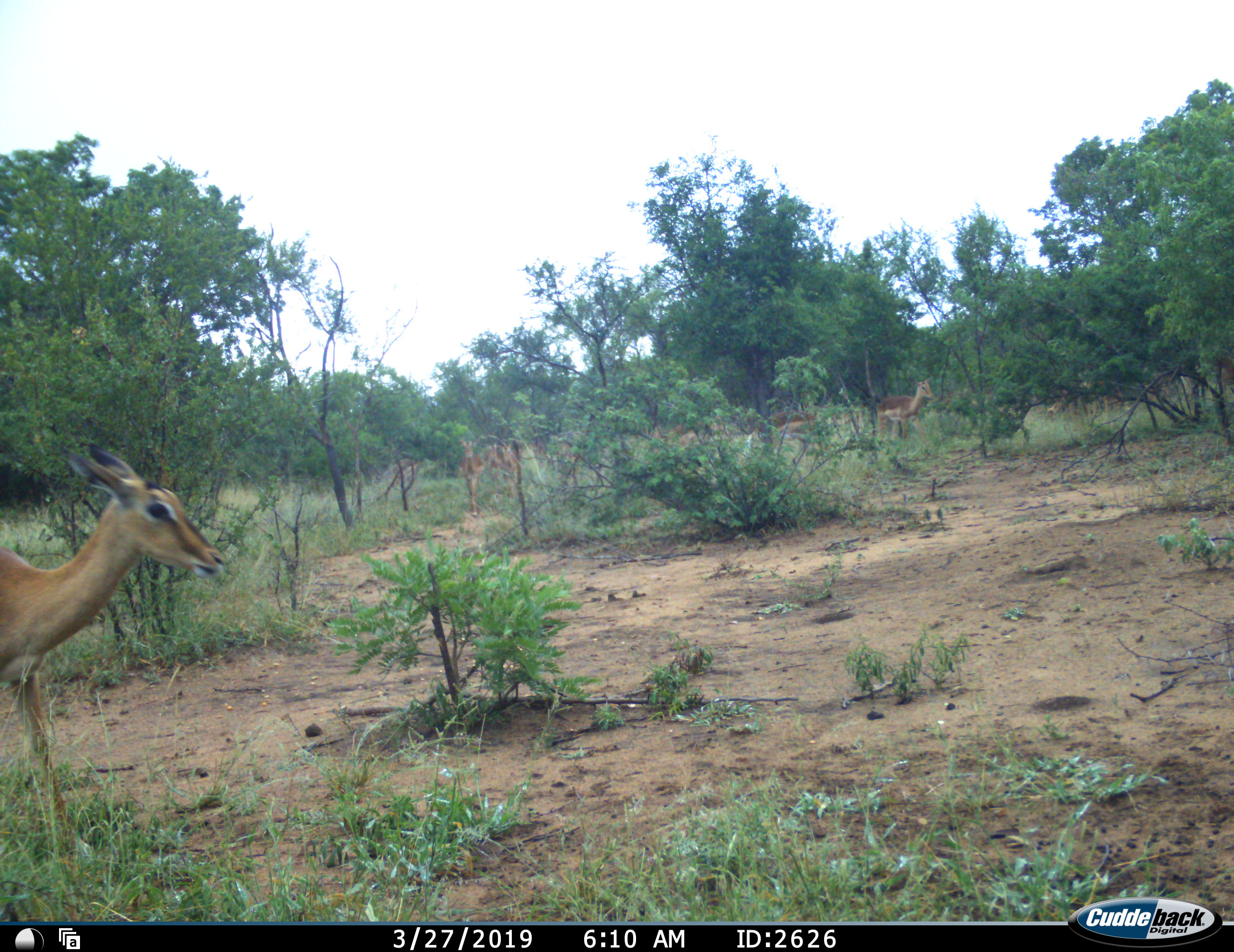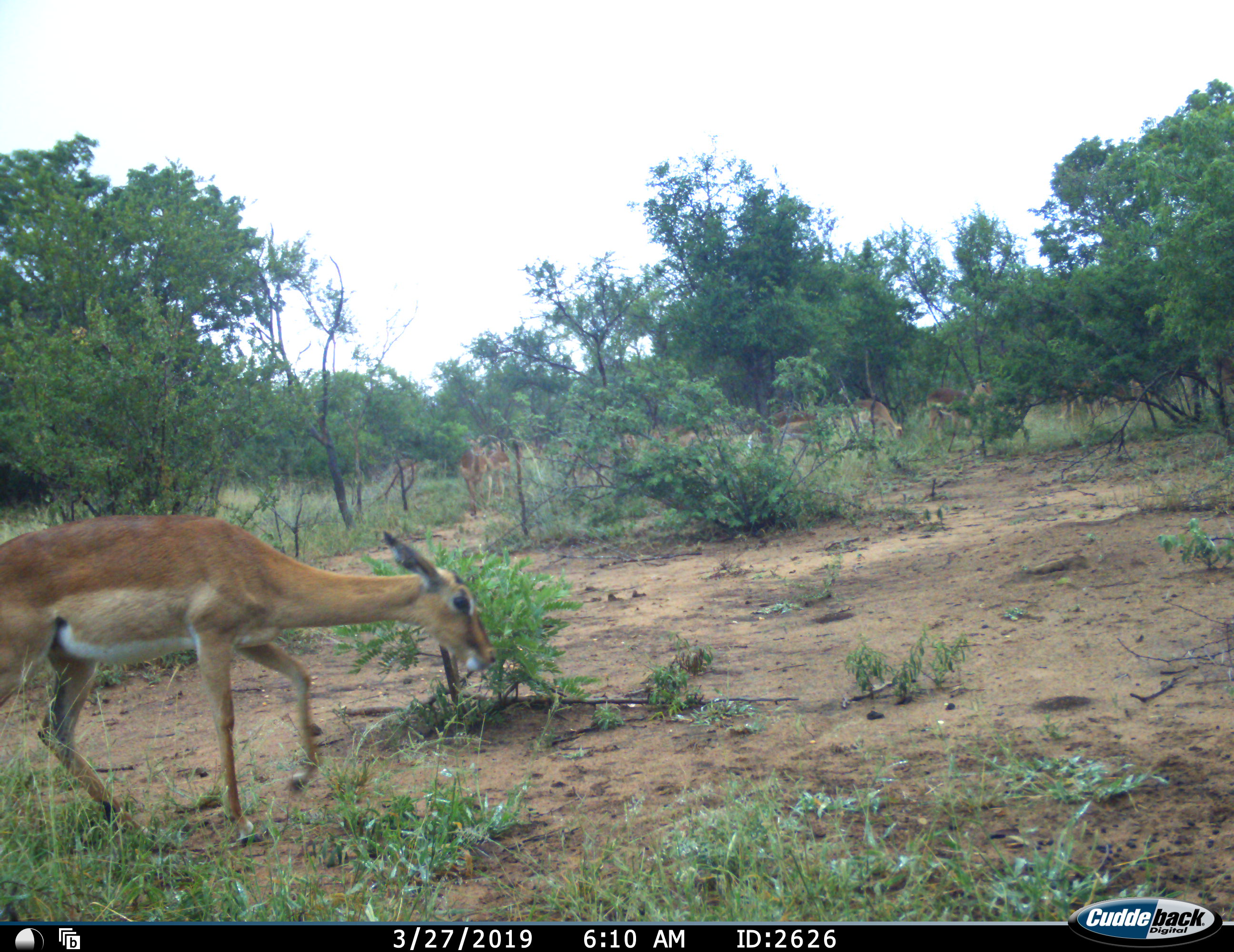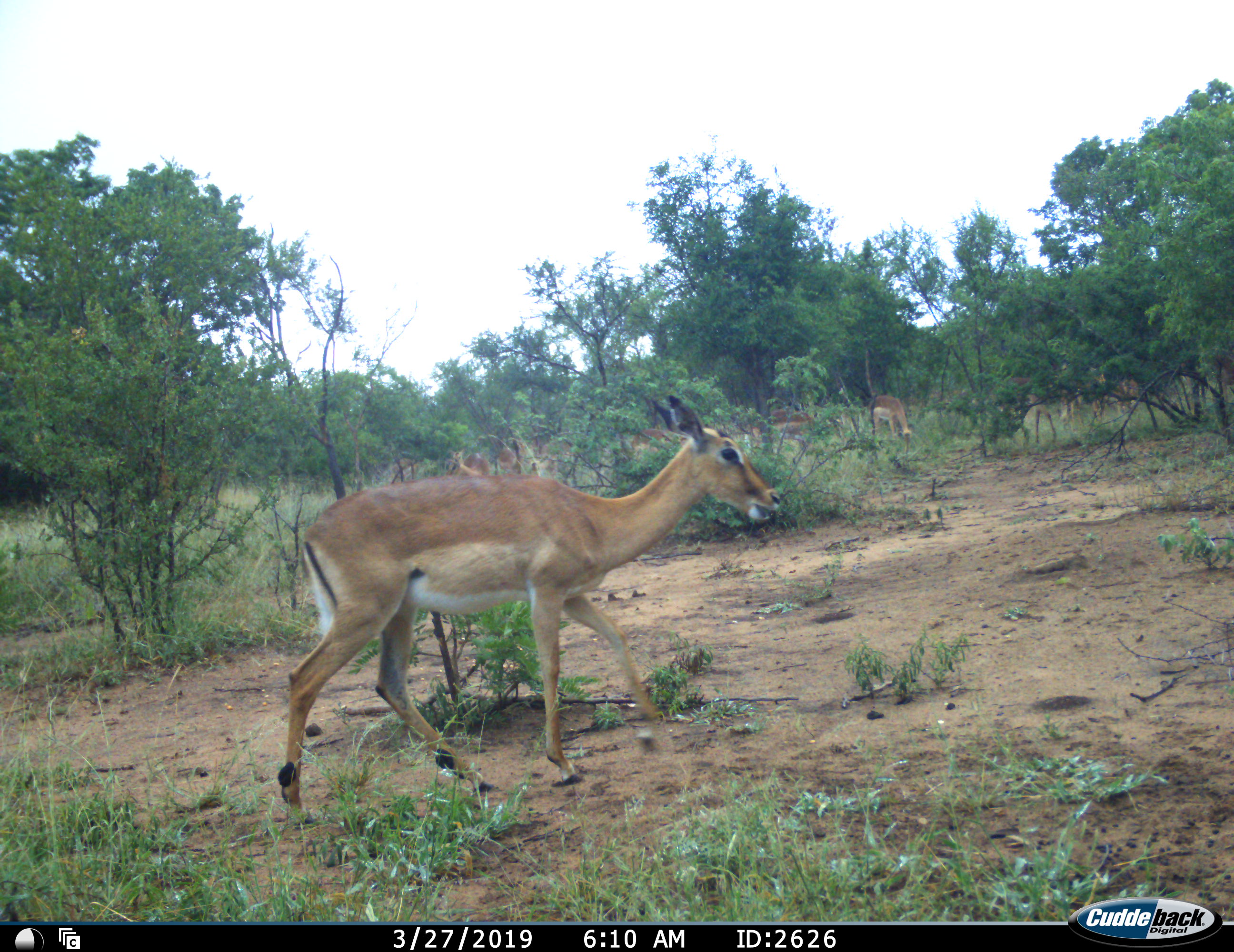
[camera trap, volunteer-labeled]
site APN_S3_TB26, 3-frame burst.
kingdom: Animalia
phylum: Chordata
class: Mammalia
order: Artiodactyla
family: Bovidae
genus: Aepyceros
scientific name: Aepyceros melampus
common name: impala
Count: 11-50.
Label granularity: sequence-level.